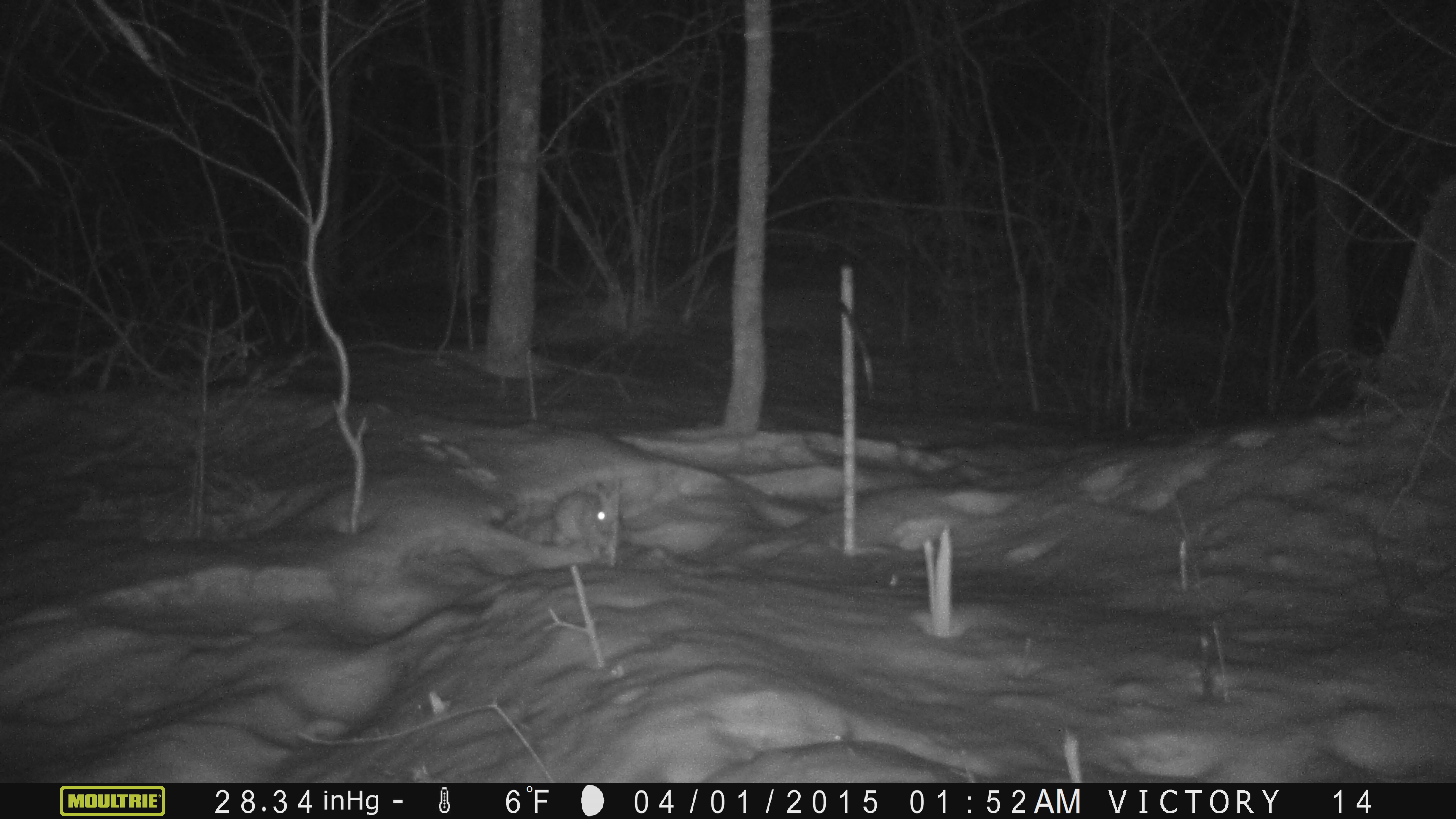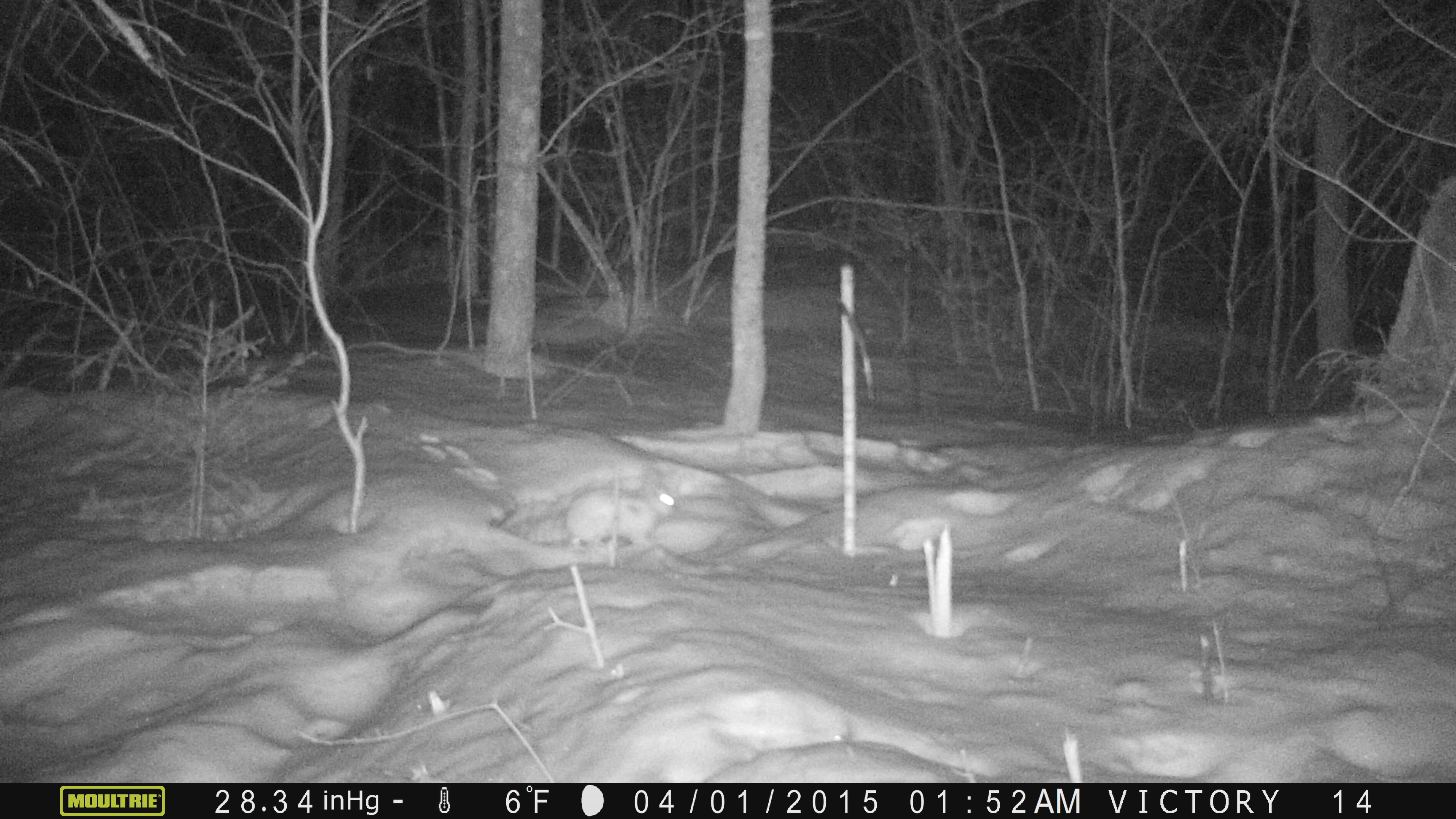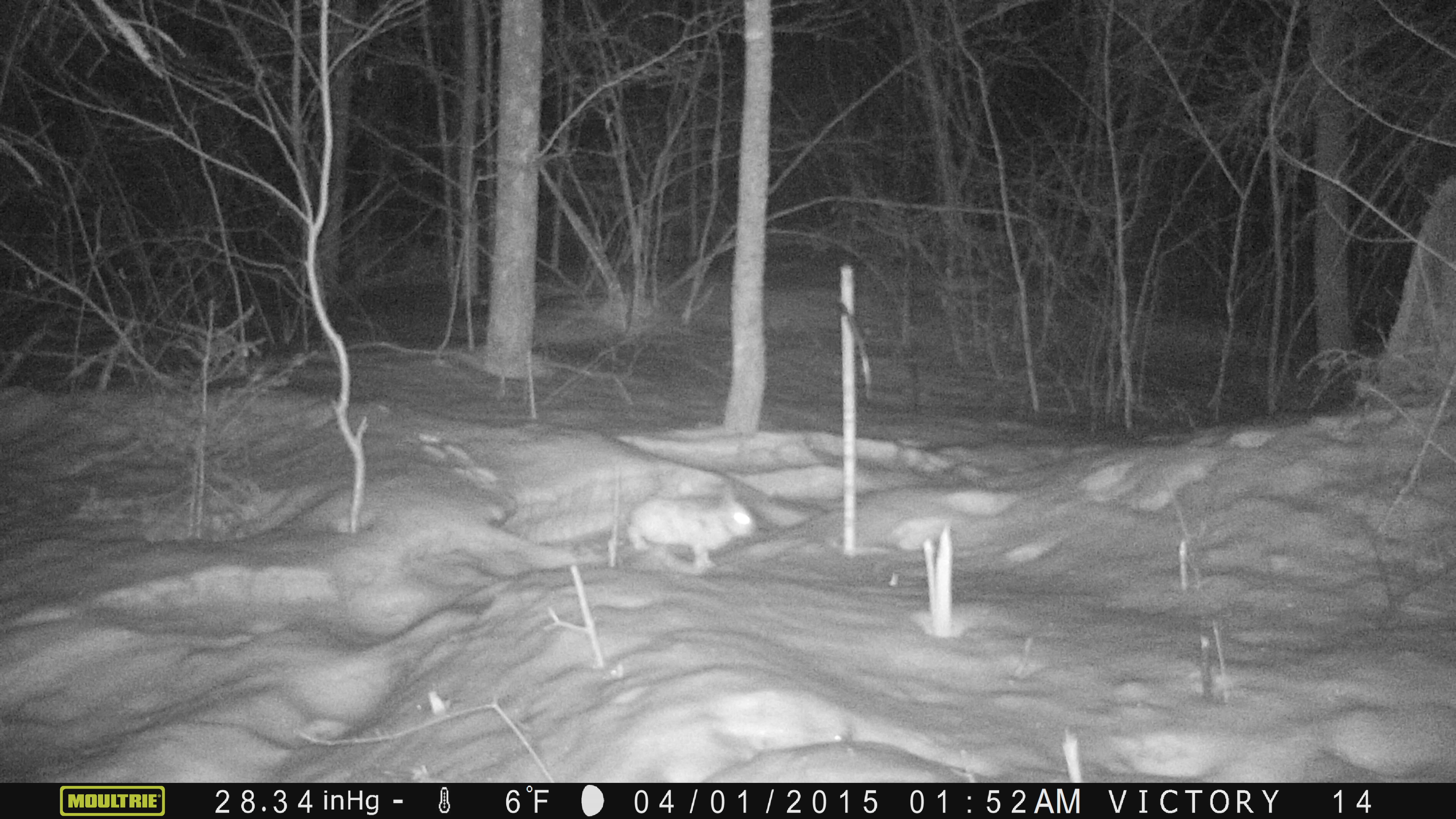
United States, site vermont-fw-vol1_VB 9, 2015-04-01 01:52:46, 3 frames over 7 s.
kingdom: Animalia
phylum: Chordata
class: Mammalia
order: Lagomorpha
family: Leporidae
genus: Lepus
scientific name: Lepus americanus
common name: snowshoe hare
Snowshoe hare (Lepus americanus).